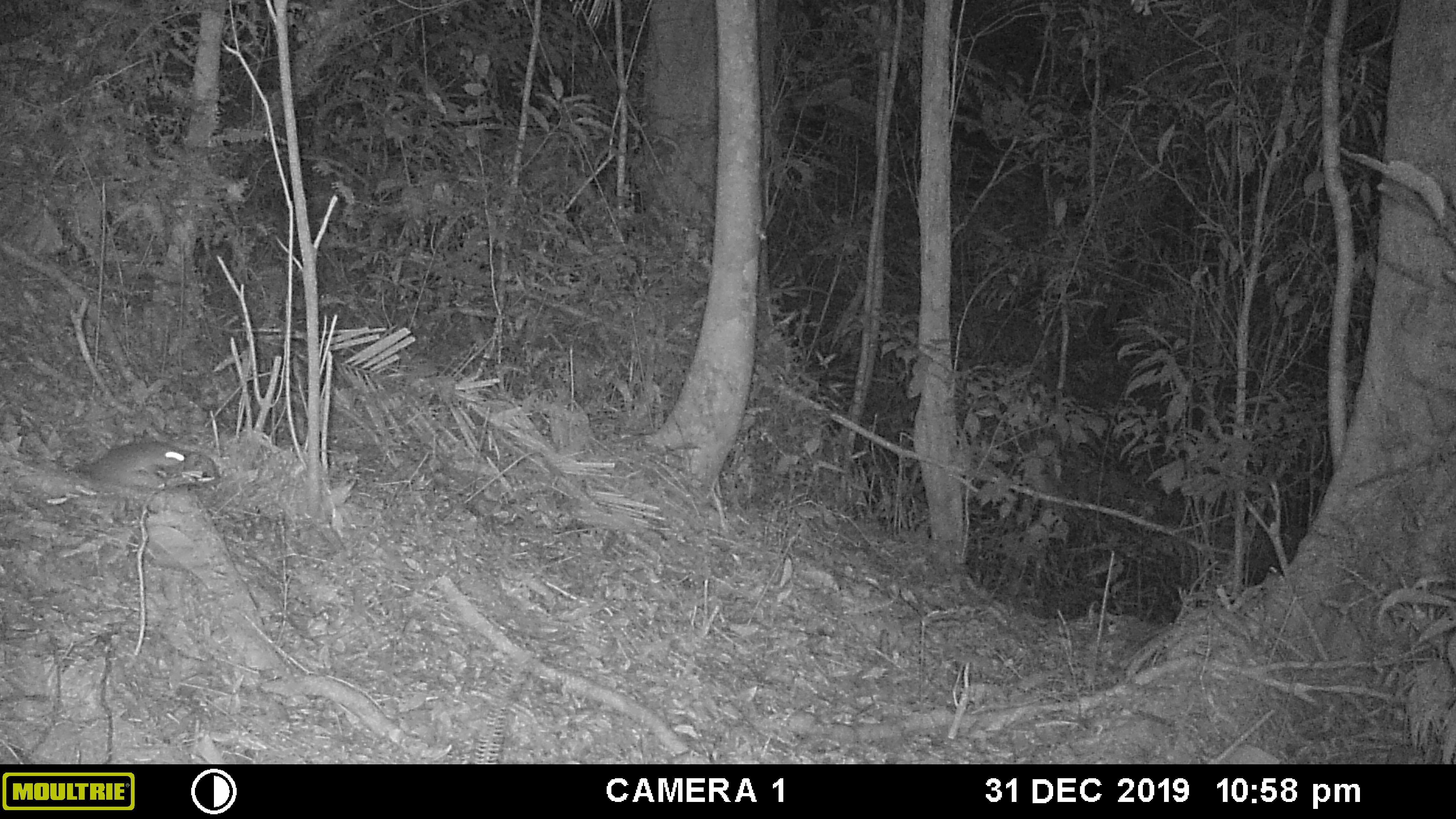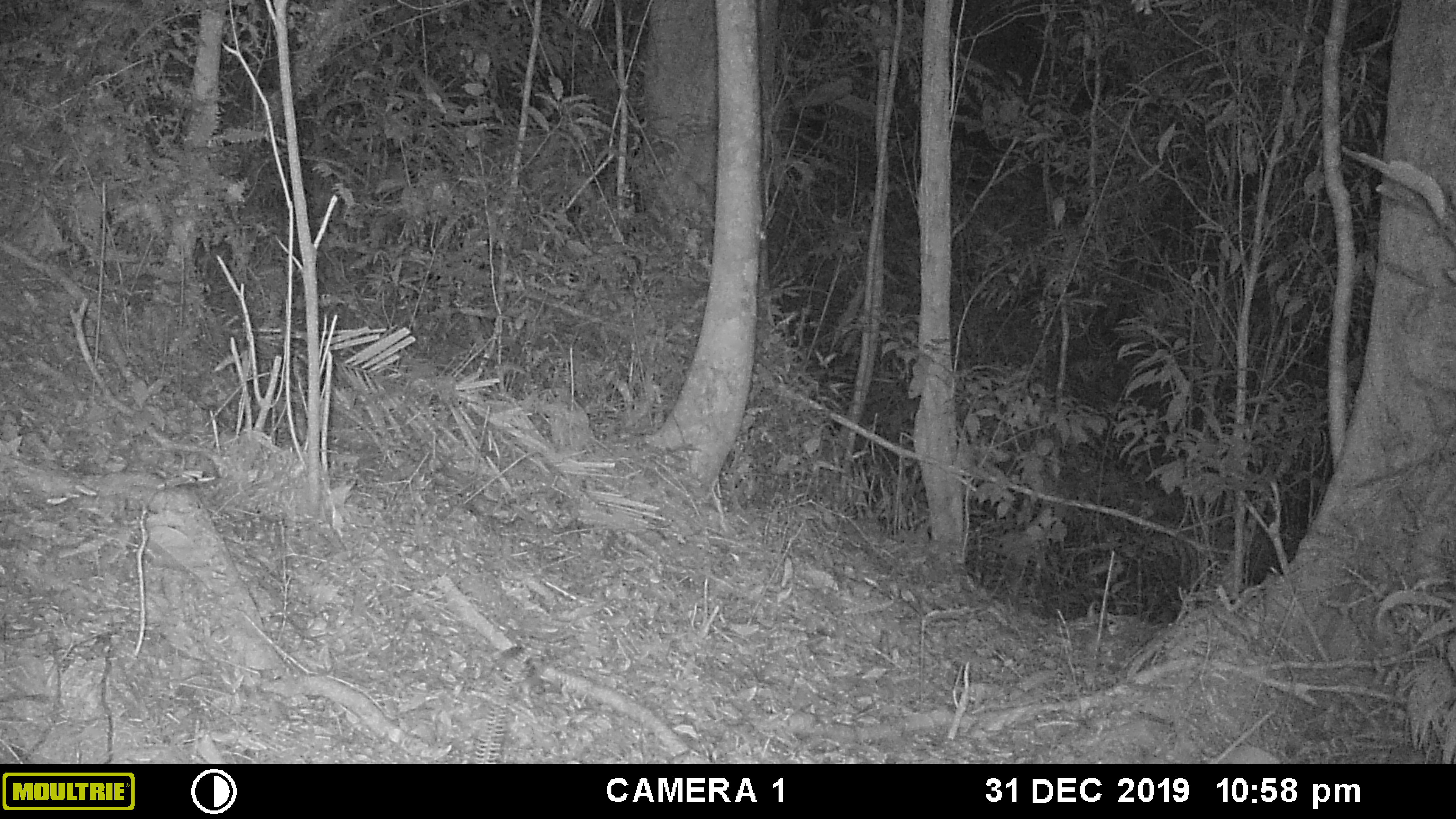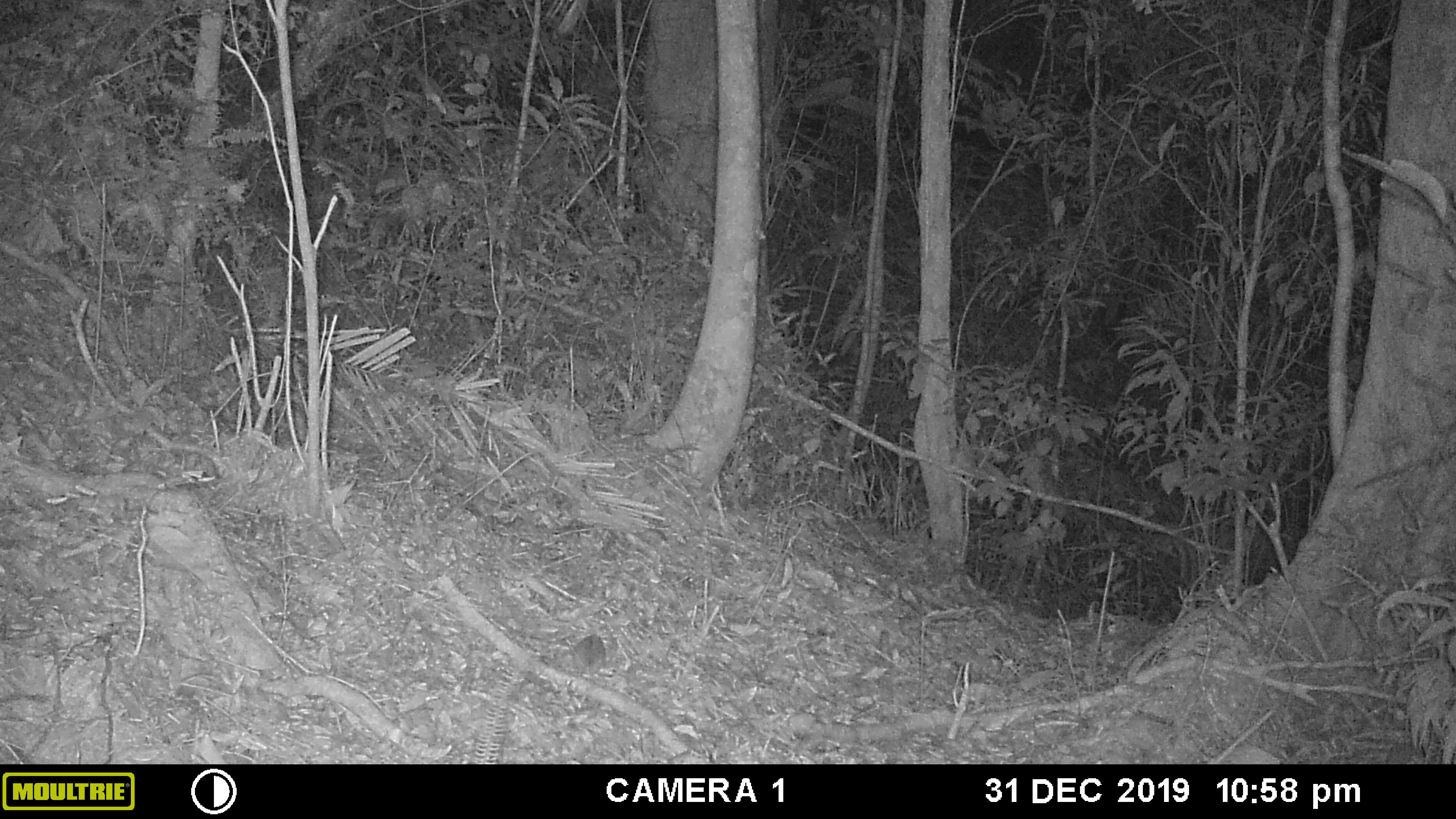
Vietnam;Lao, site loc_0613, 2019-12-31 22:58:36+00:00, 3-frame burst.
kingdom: Animalia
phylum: Chordata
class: Mammalia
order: Rodentia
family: Muridae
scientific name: Muridae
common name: old-world mice and rats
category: unidentified murid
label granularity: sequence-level